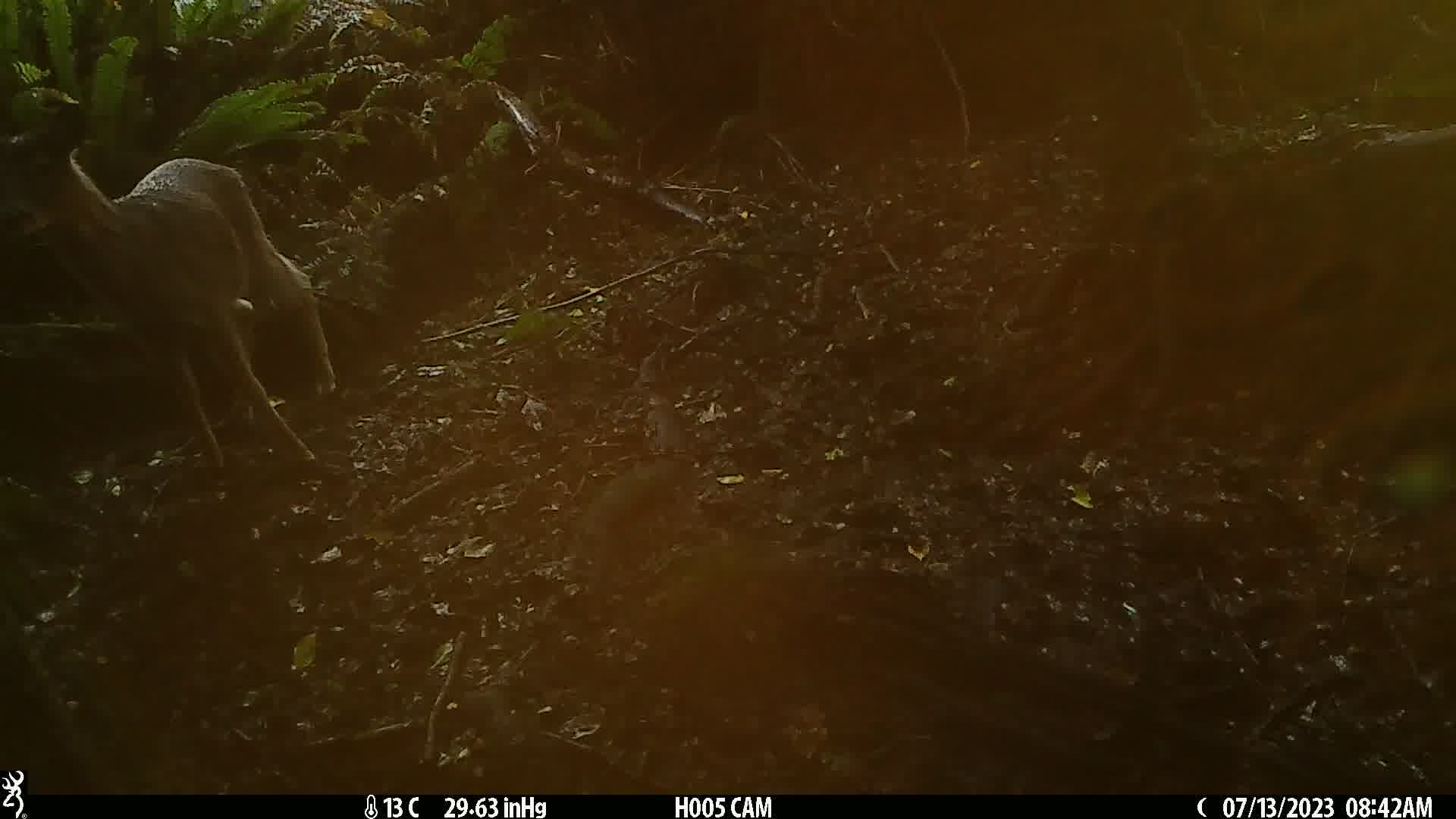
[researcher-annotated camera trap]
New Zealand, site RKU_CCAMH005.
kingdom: Animalia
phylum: Chordata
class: Mammalia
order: Artiodactyla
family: Cervidae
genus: Odocoileus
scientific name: Odocoileus virginianus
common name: white-tailed deer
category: white tailed deer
White tailed deer (white-tailed deer) (Odocoileus virginianus).